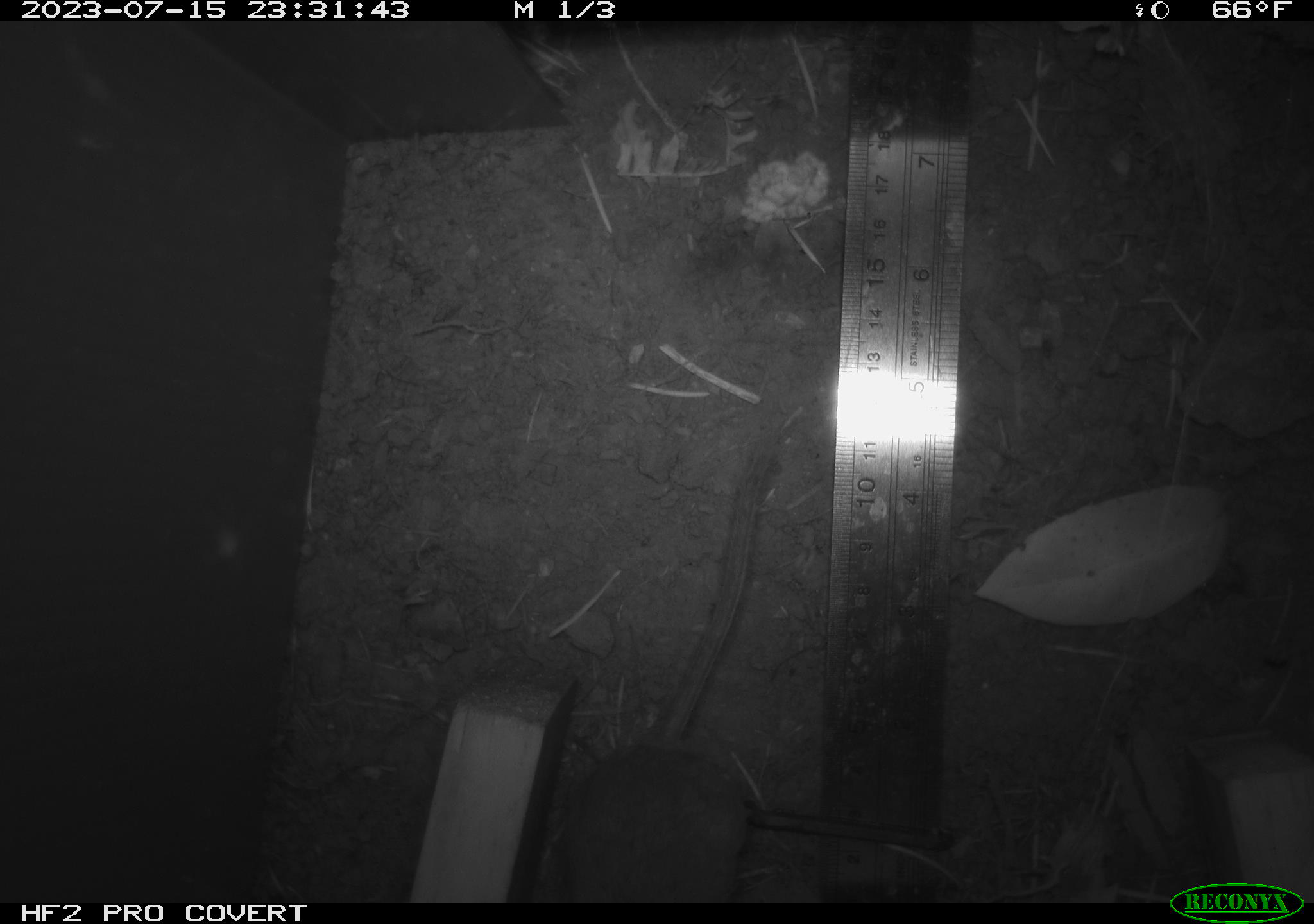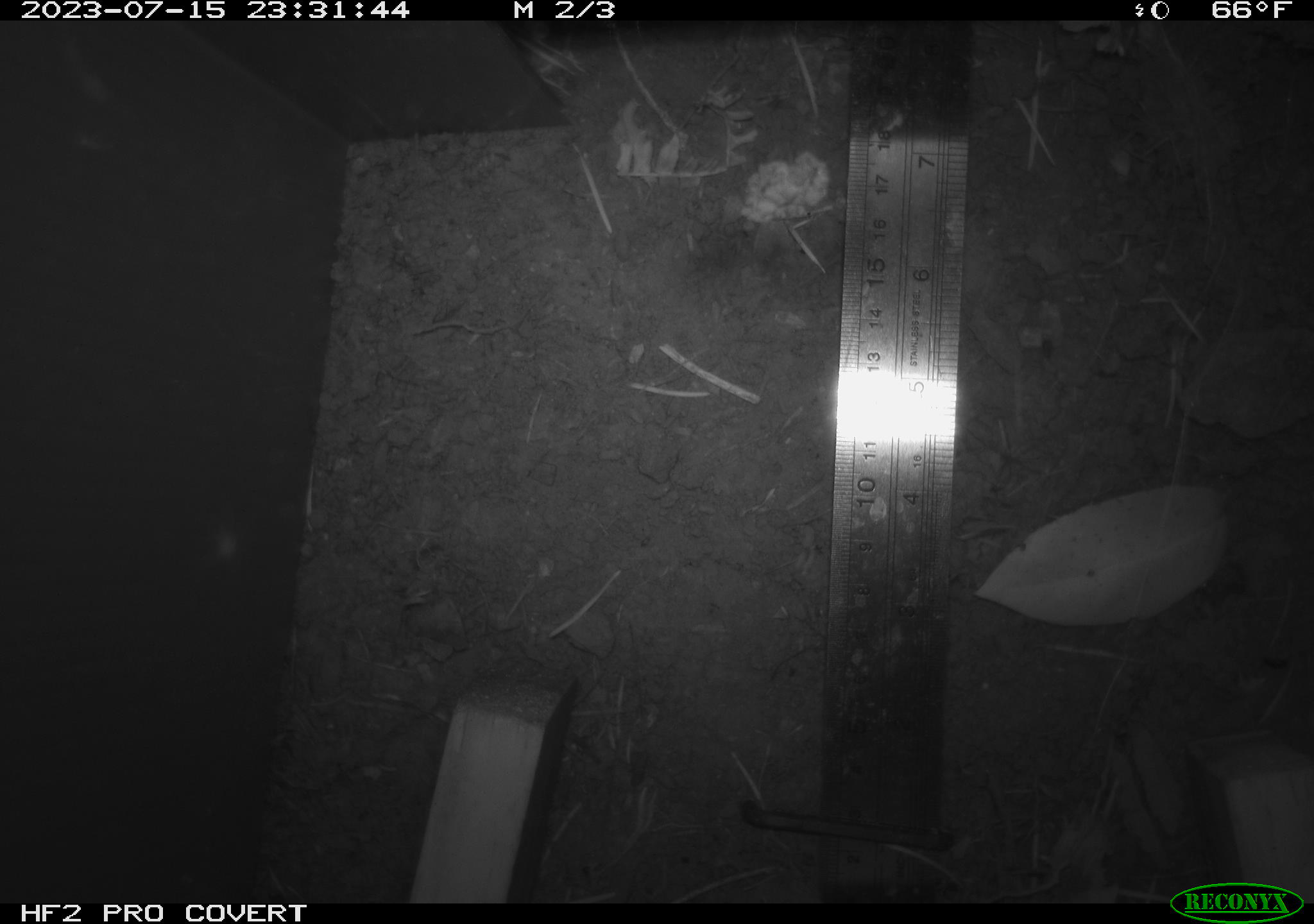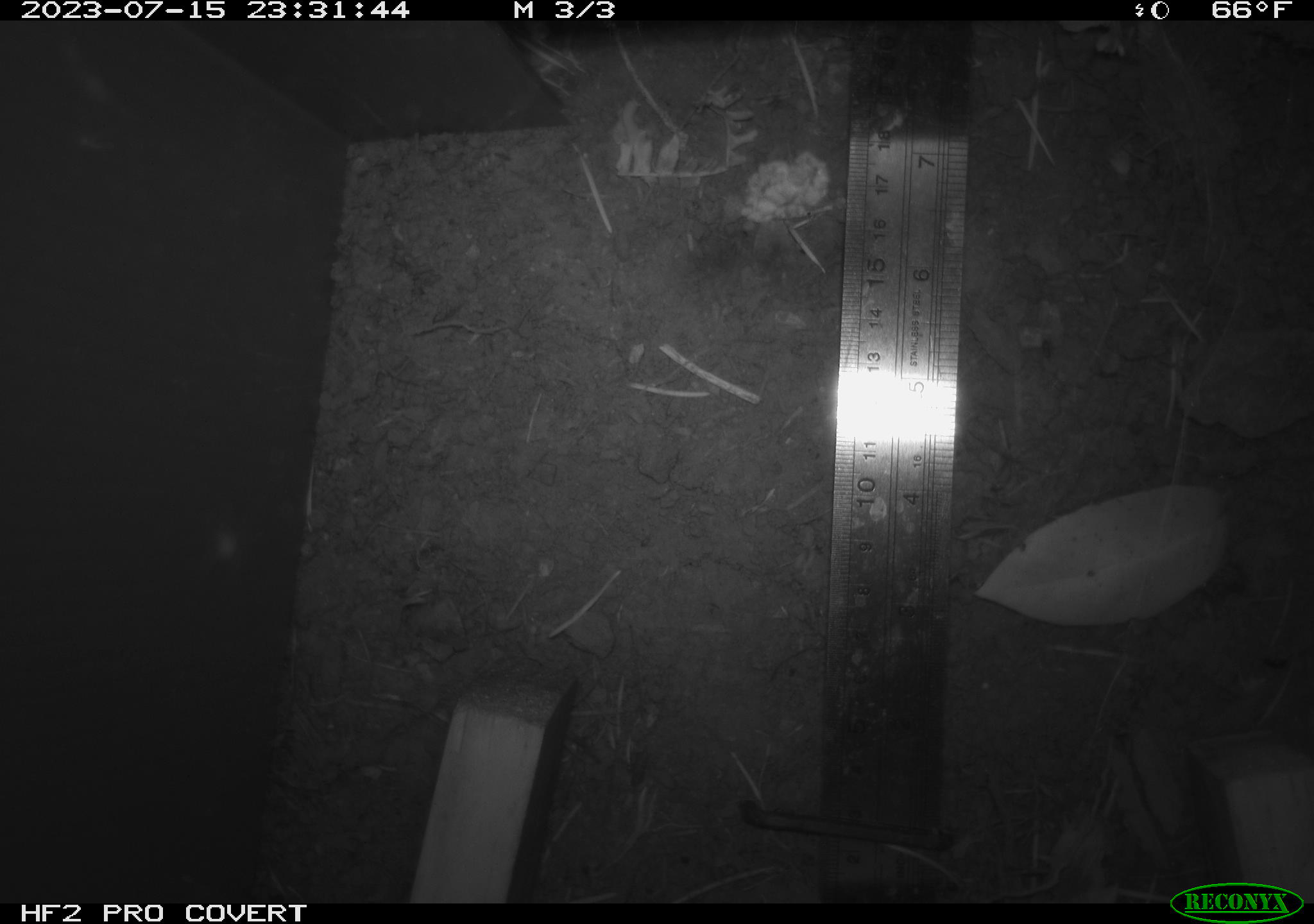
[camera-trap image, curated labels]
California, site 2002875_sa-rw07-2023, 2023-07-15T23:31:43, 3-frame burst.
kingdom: Animalia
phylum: Chordata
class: Mammalia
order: Rodentia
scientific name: Rodentia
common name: mouse species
Mouse species (Rodentia).